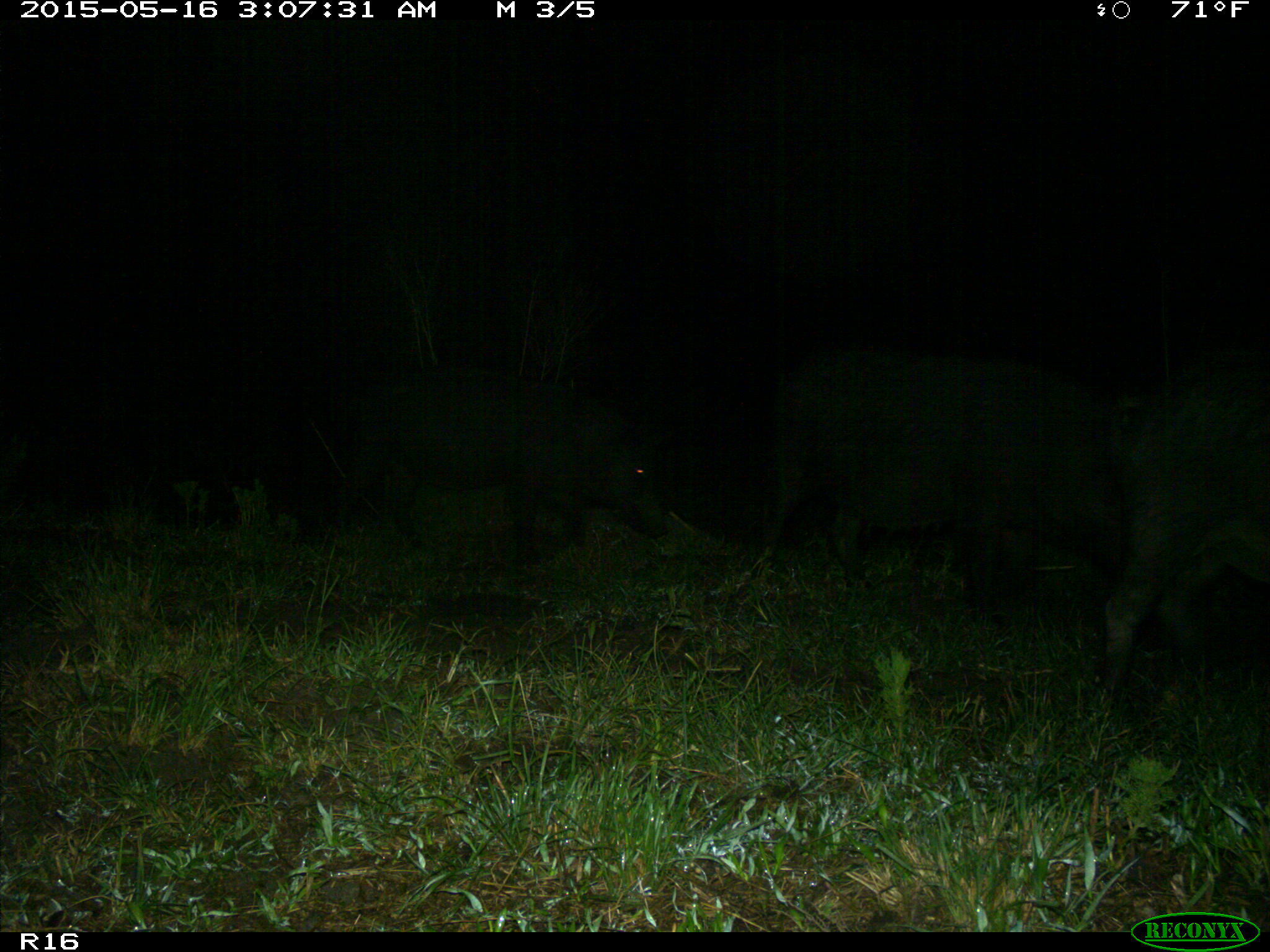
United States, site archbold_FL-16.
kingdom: Animalia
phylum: Chordata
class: Mammalia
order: Artiodactyla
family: Suidae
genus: Sus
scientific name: Sus scrofa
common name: wild boar